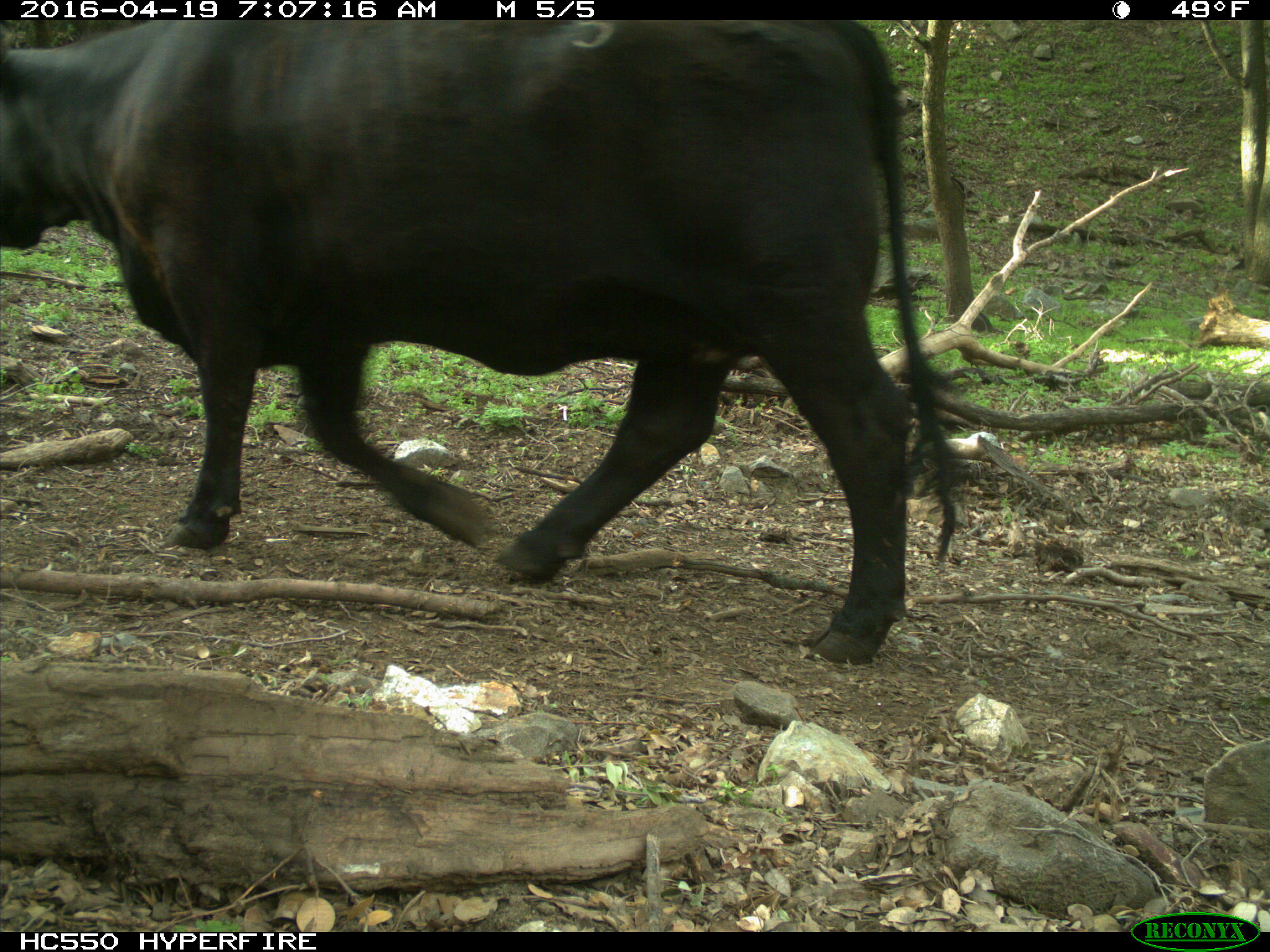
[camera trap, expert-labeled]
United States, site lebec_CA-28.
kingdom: Animalia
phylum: Chordata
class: Mammalia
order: Artiodactyla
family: Bovidae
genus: Bos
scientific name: Bos taurus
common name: domestic cow